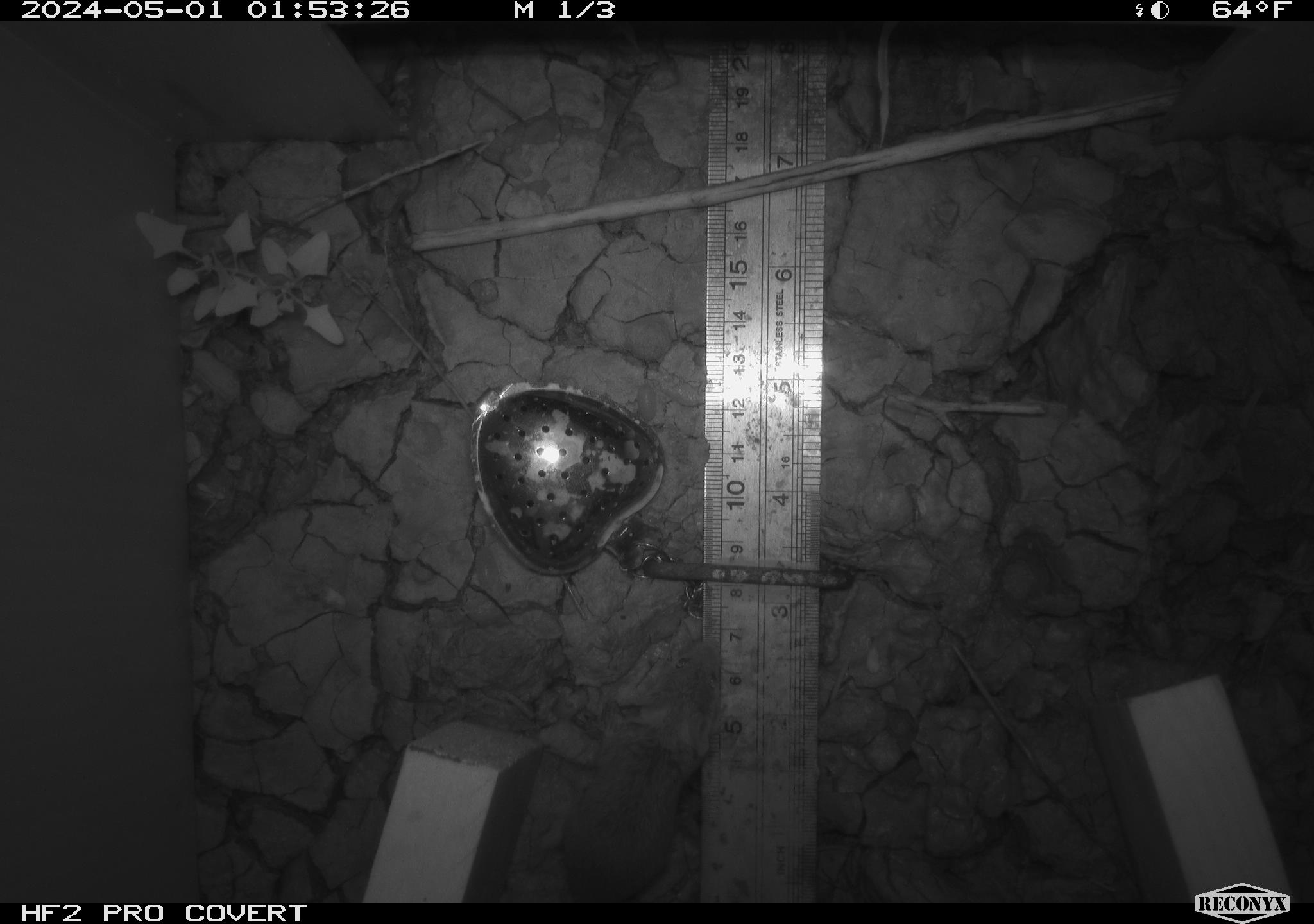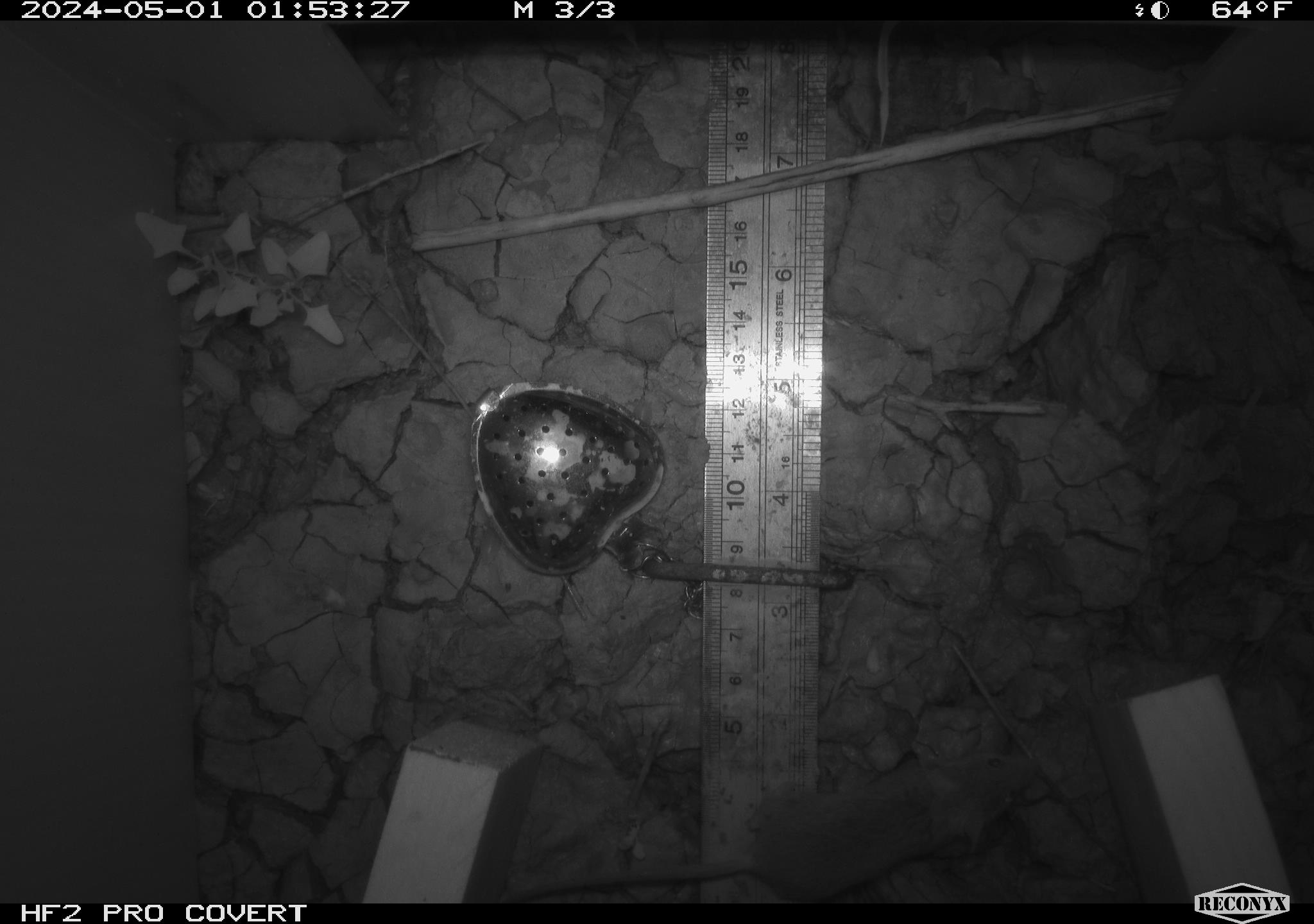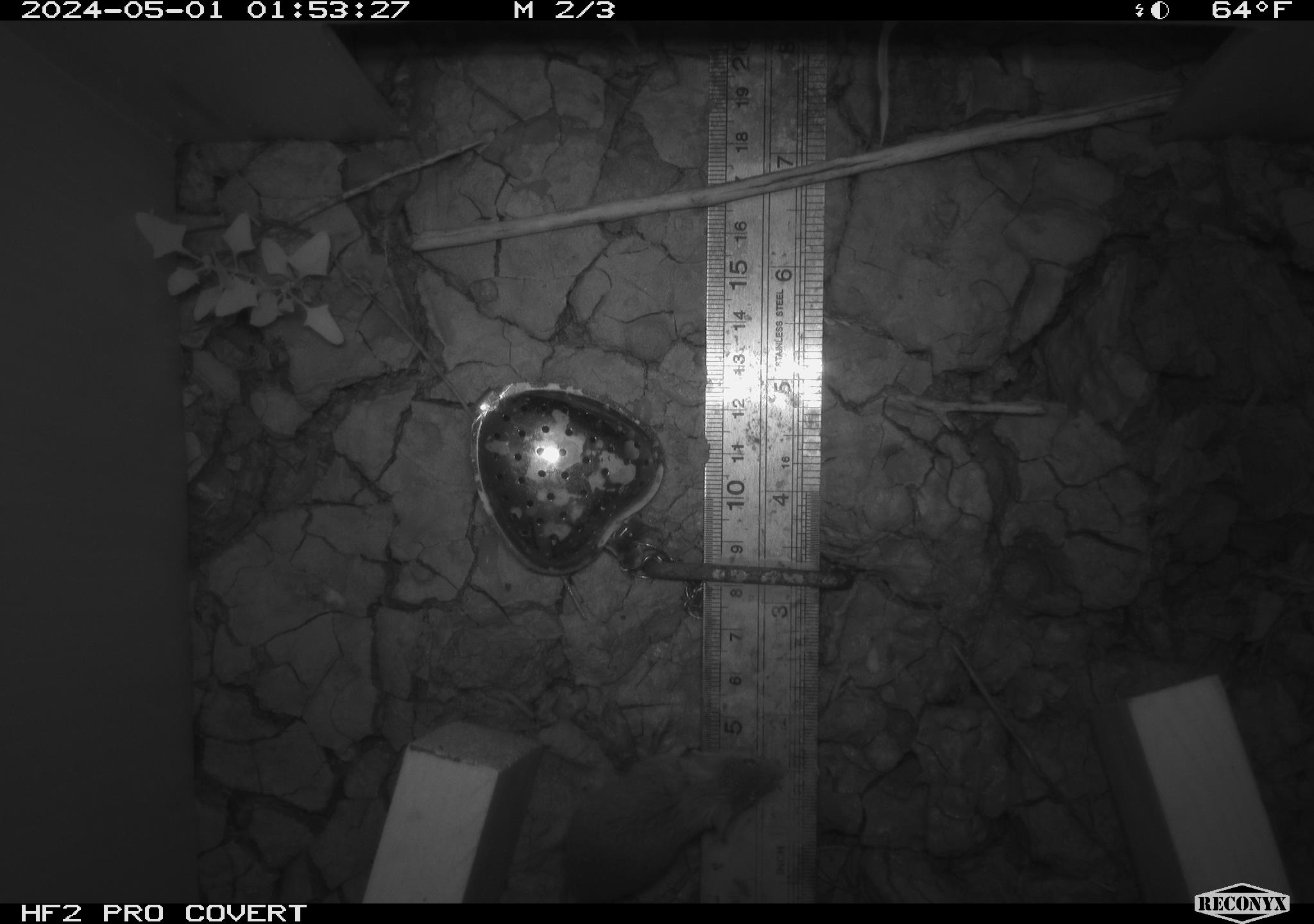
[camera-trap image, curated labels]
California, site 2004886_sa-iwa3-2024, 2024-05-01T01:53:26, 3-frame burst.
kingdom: Animalia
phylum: Chordata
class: Mammalia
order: Rodentia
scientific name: Rodentia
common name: mouse species